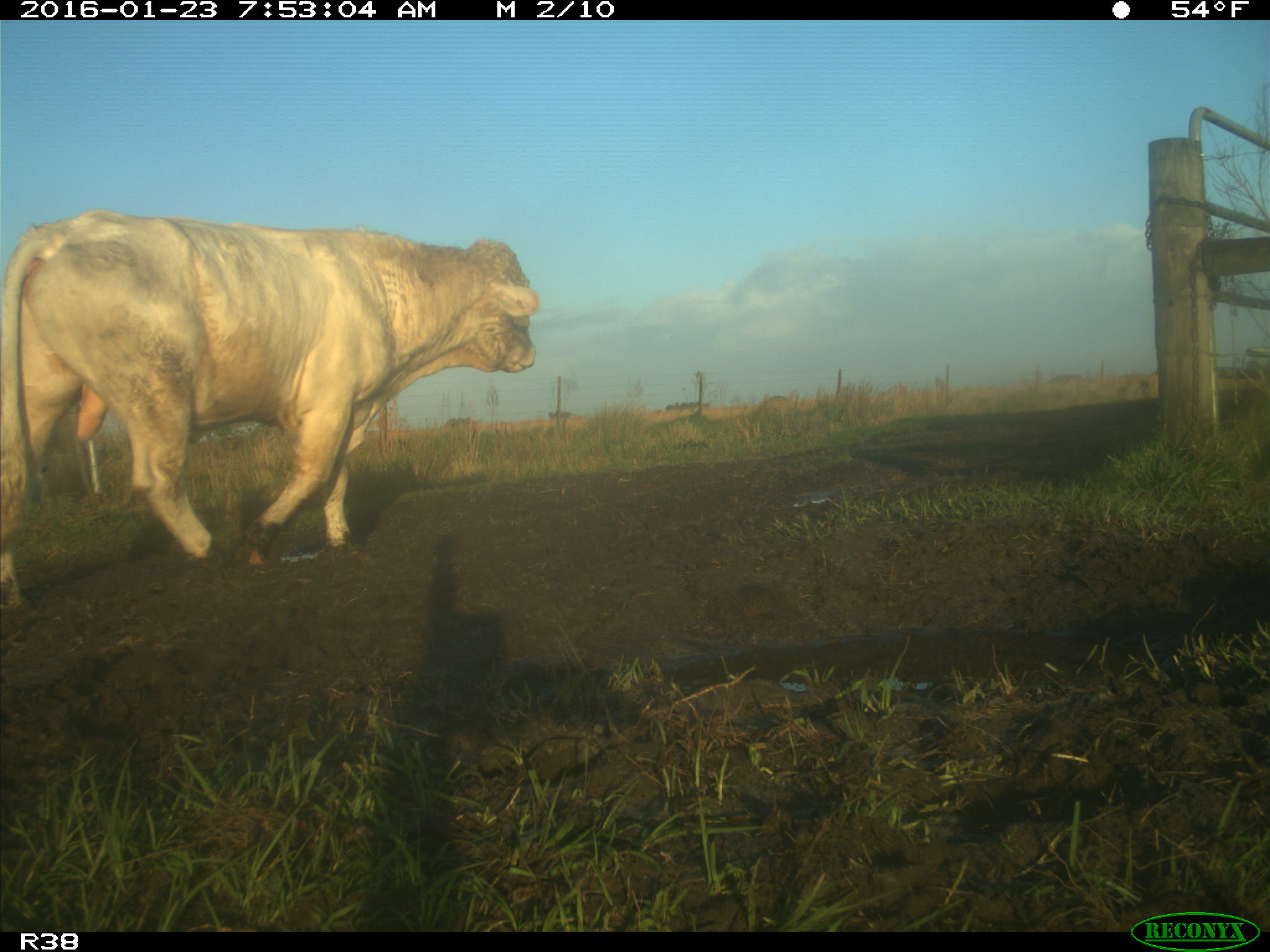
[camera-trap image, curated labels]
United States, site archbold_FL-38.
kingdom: Animalia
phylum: Chordata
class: Mammalia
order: Artiodactyla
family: Bovidae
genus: Bos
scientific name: Bos taurus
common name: domestic cow